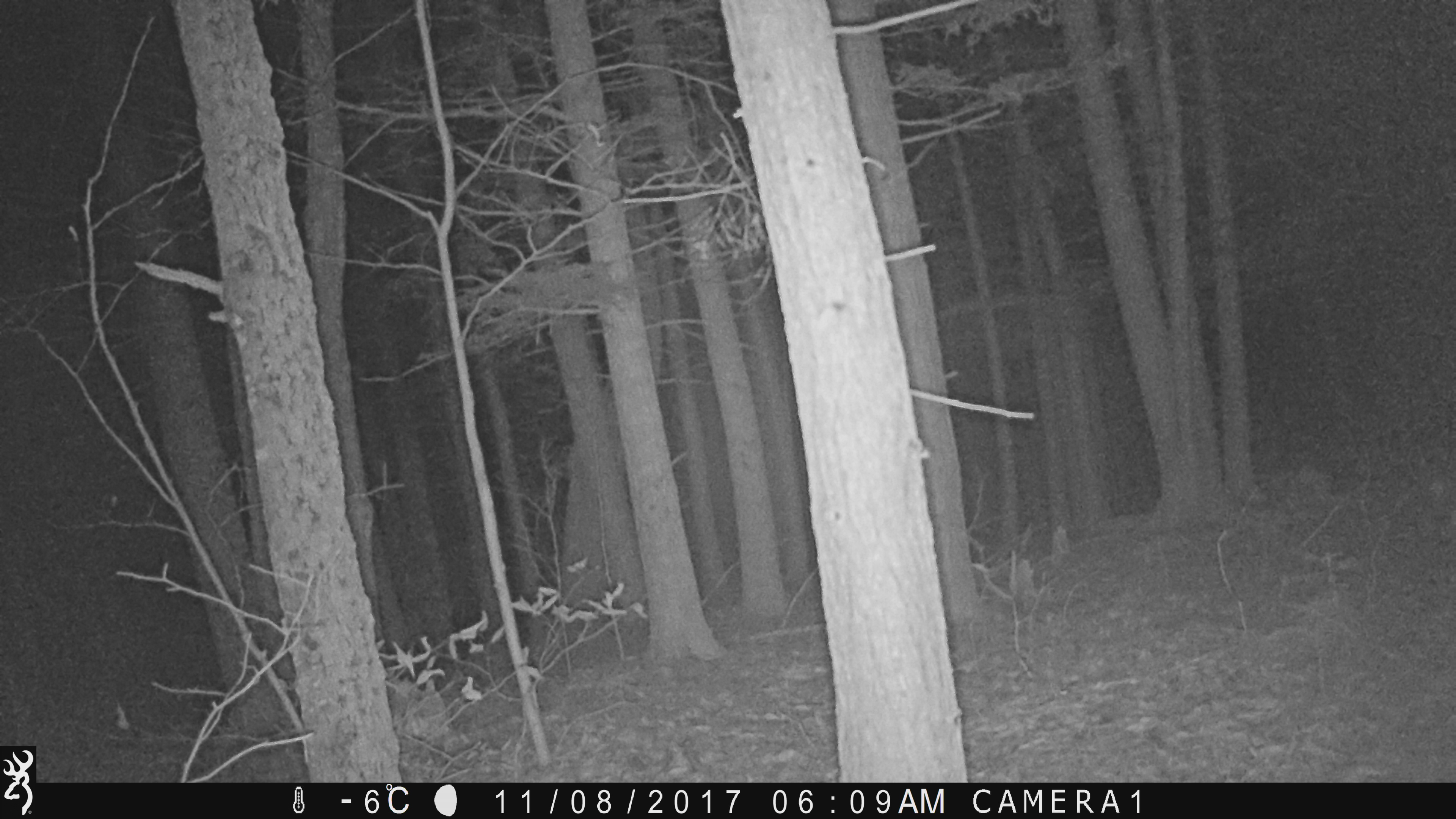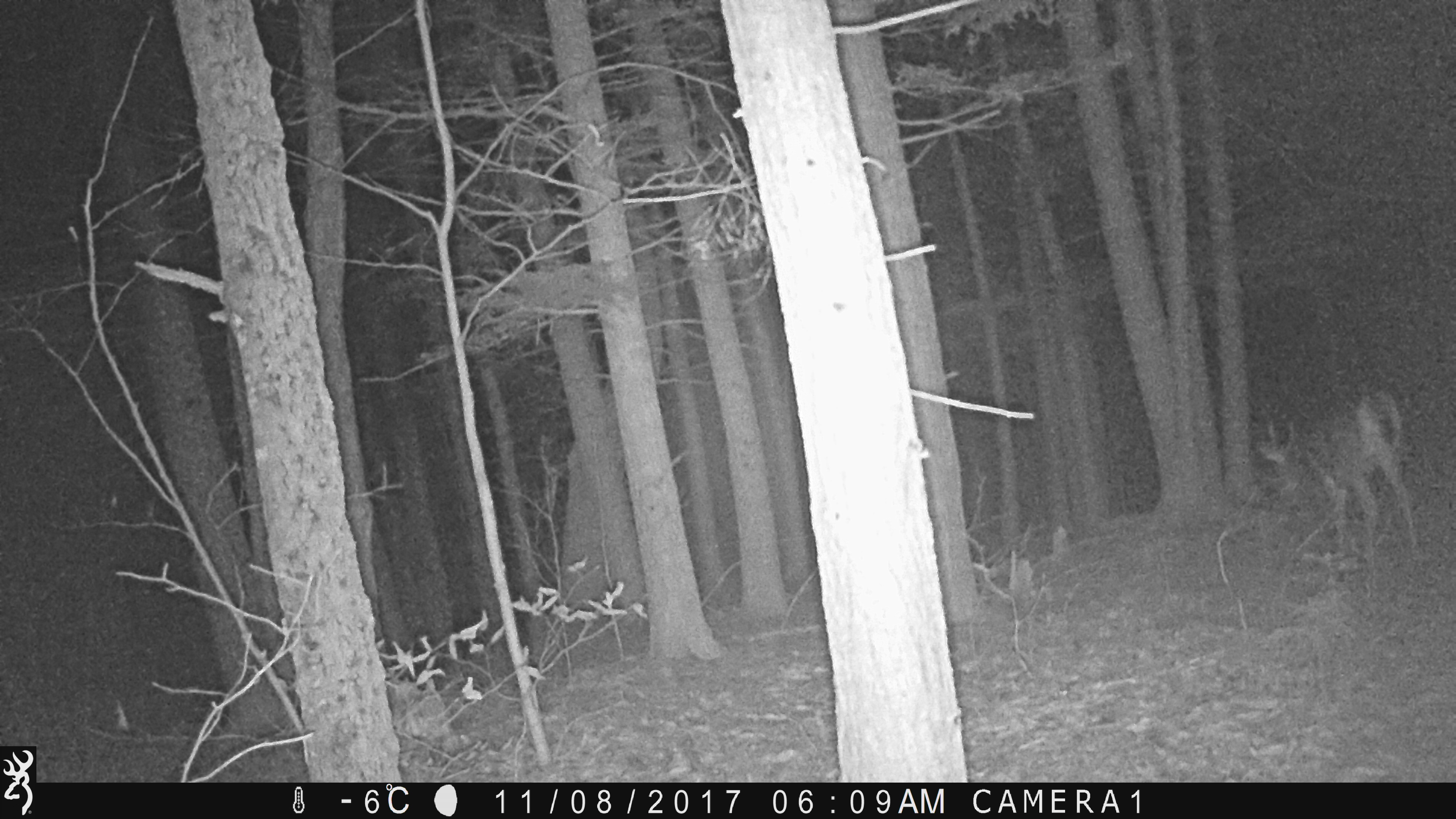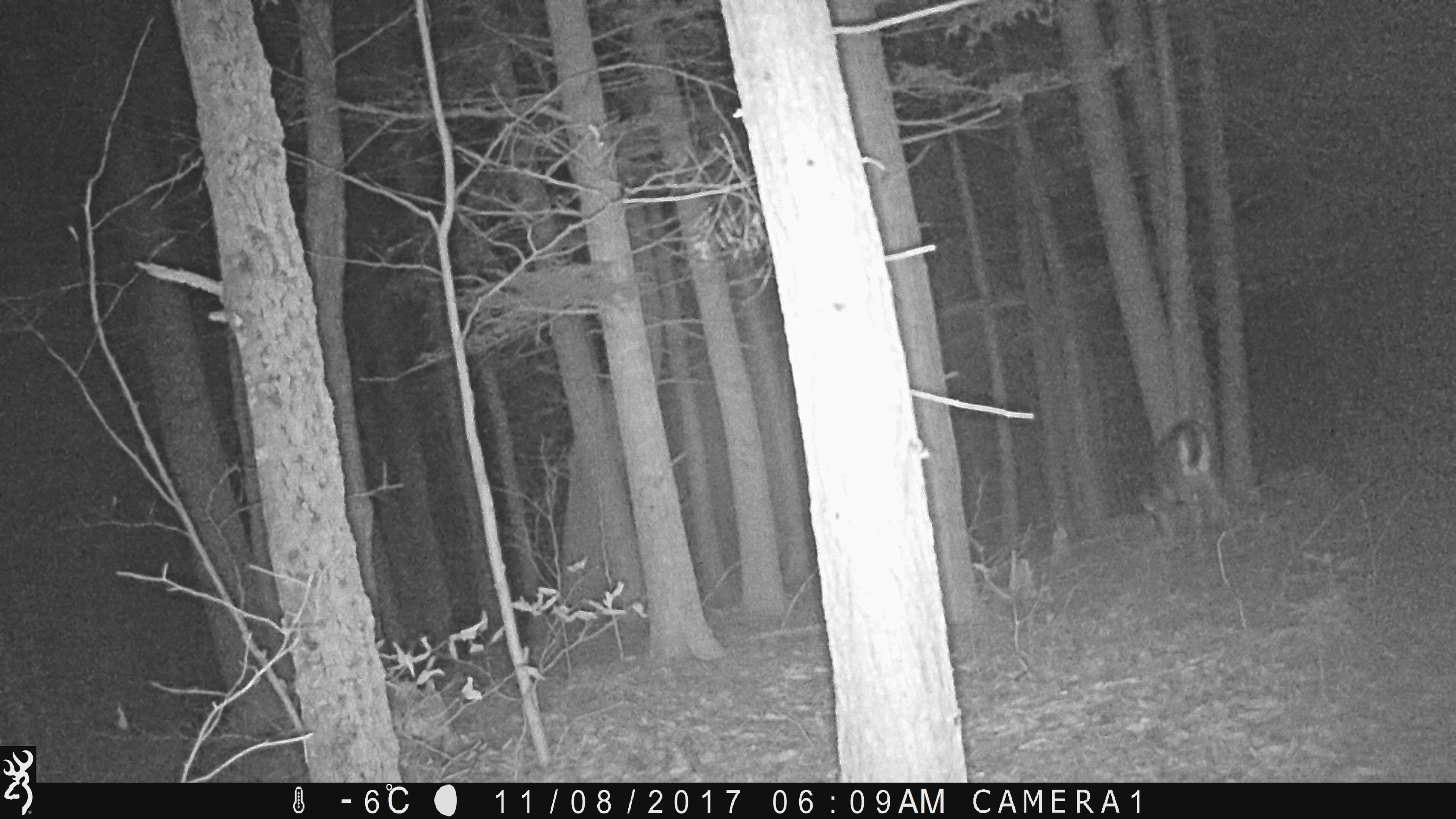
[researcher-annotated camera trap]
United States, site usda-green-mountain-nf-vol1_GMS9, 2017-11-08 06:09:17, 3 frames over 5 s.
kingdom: Animalia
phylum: Chordata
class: Mammalia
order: Artiodactyla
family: Cervidae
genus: Odocoileus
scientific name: Odocoileus virginianus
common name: white-tailed deer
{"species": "white-tailed deer (Odocoileus virginianus)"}